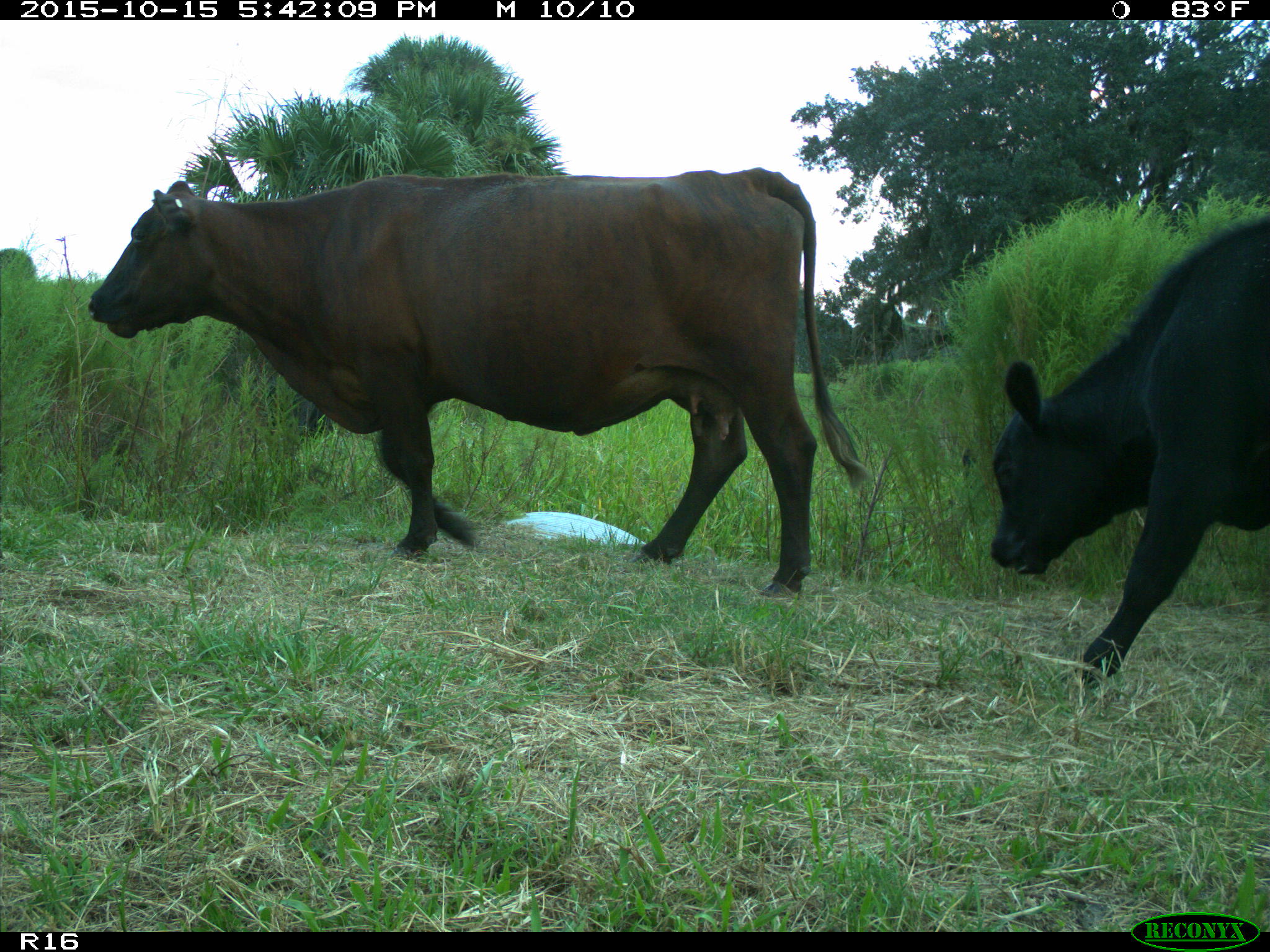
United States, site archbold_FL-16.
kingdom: Animalia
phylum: Chordata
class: Mammalia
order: Artiodactyla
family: Bovidae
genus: Bos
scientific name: Bos taurus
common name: domestic cow